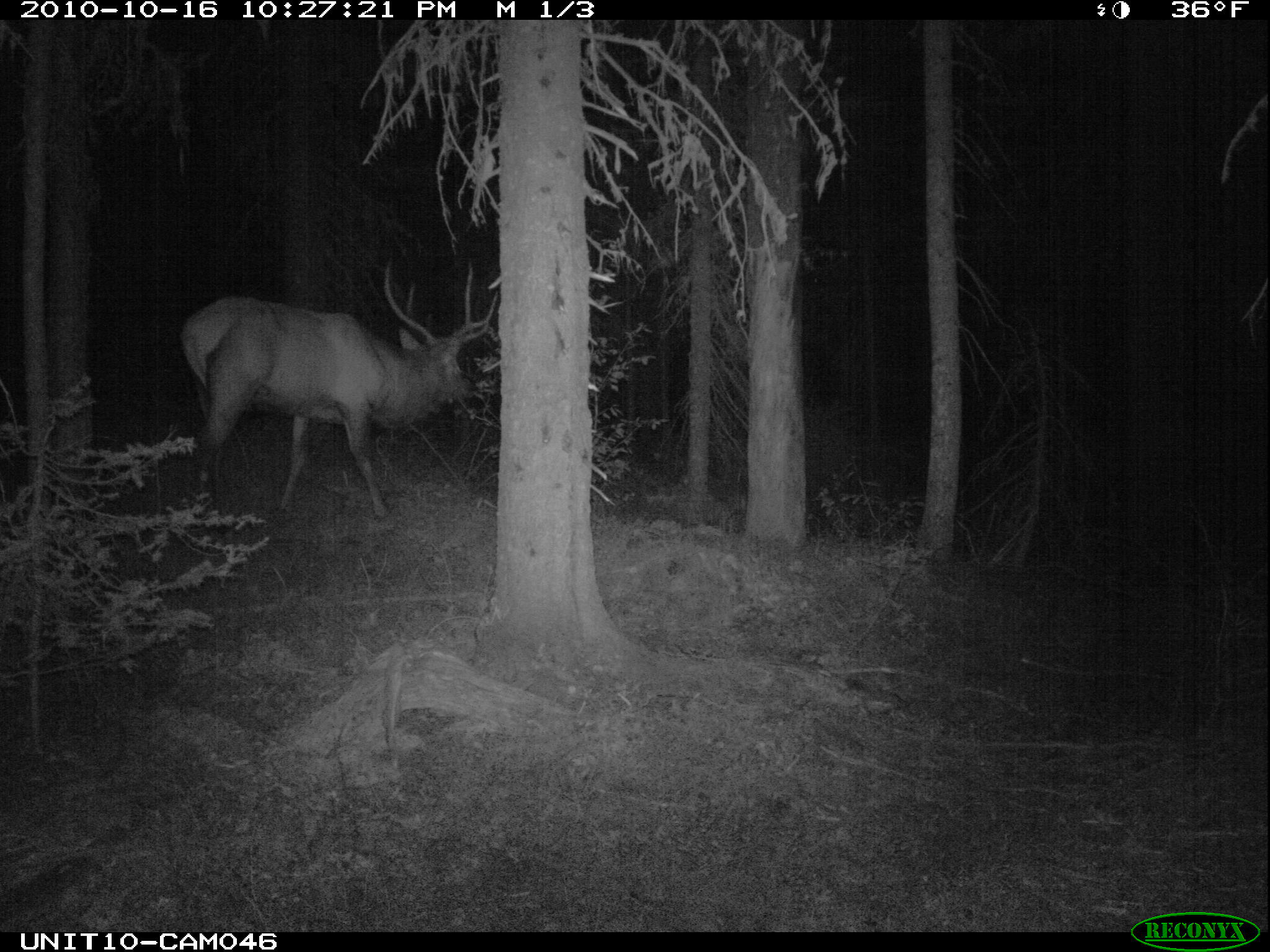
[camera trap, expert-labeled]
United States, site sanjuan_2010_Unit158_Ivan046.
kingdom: Animalia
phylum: Chordata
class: Mammalia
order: Artiodactyla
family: Cervidae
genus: Cervus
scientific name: Cervus elaphus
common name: red deer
Cervus elaphus (red deer).